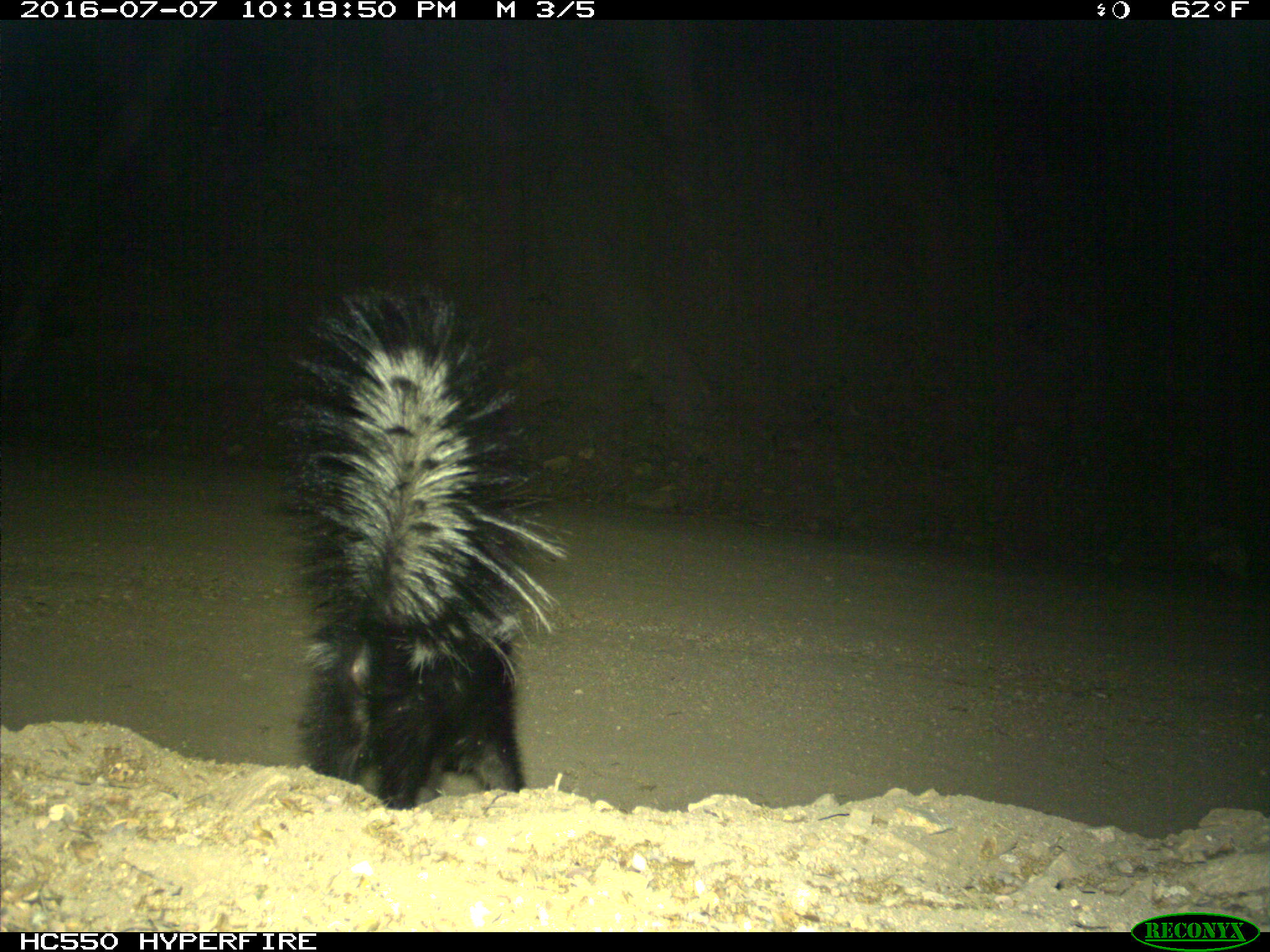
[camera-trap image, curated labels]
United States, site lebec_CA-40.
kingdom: Animalia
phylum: Chordata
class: Mammalia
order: Carnivora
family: Mephitidae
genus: Mephitis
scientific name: Mephitis mephitis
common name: striped skunk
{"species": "Mephitis mephitis (striped skunk)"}